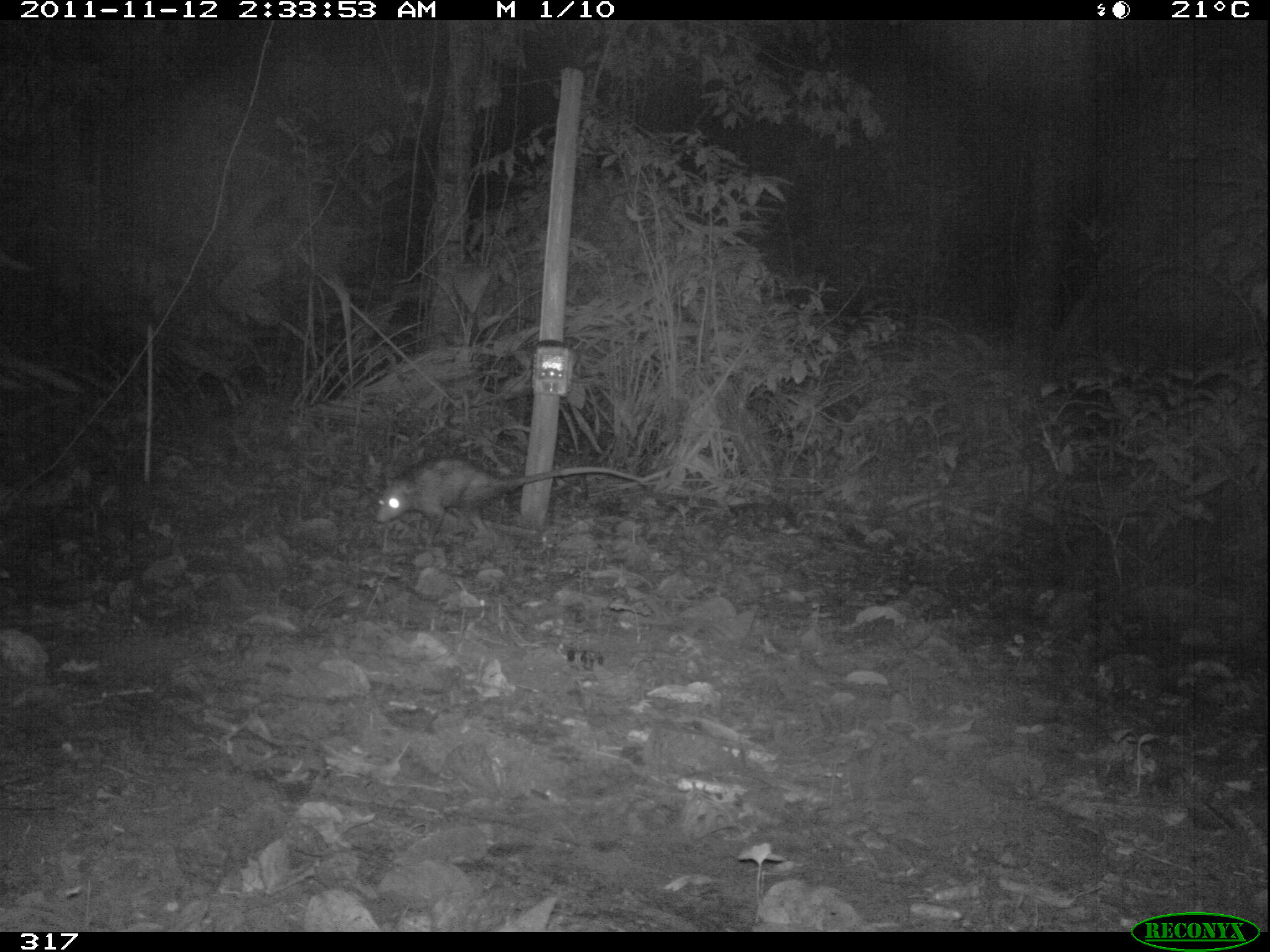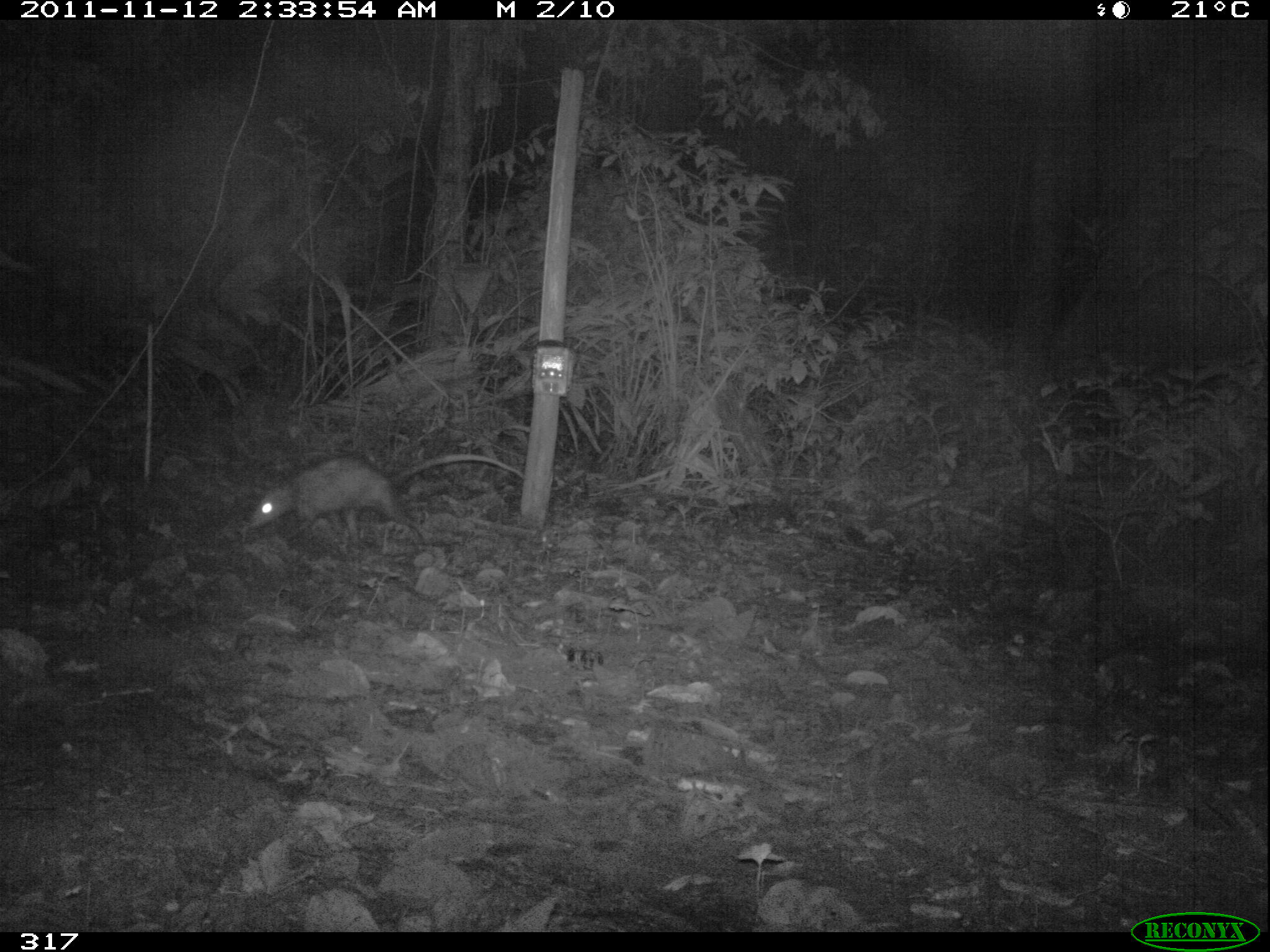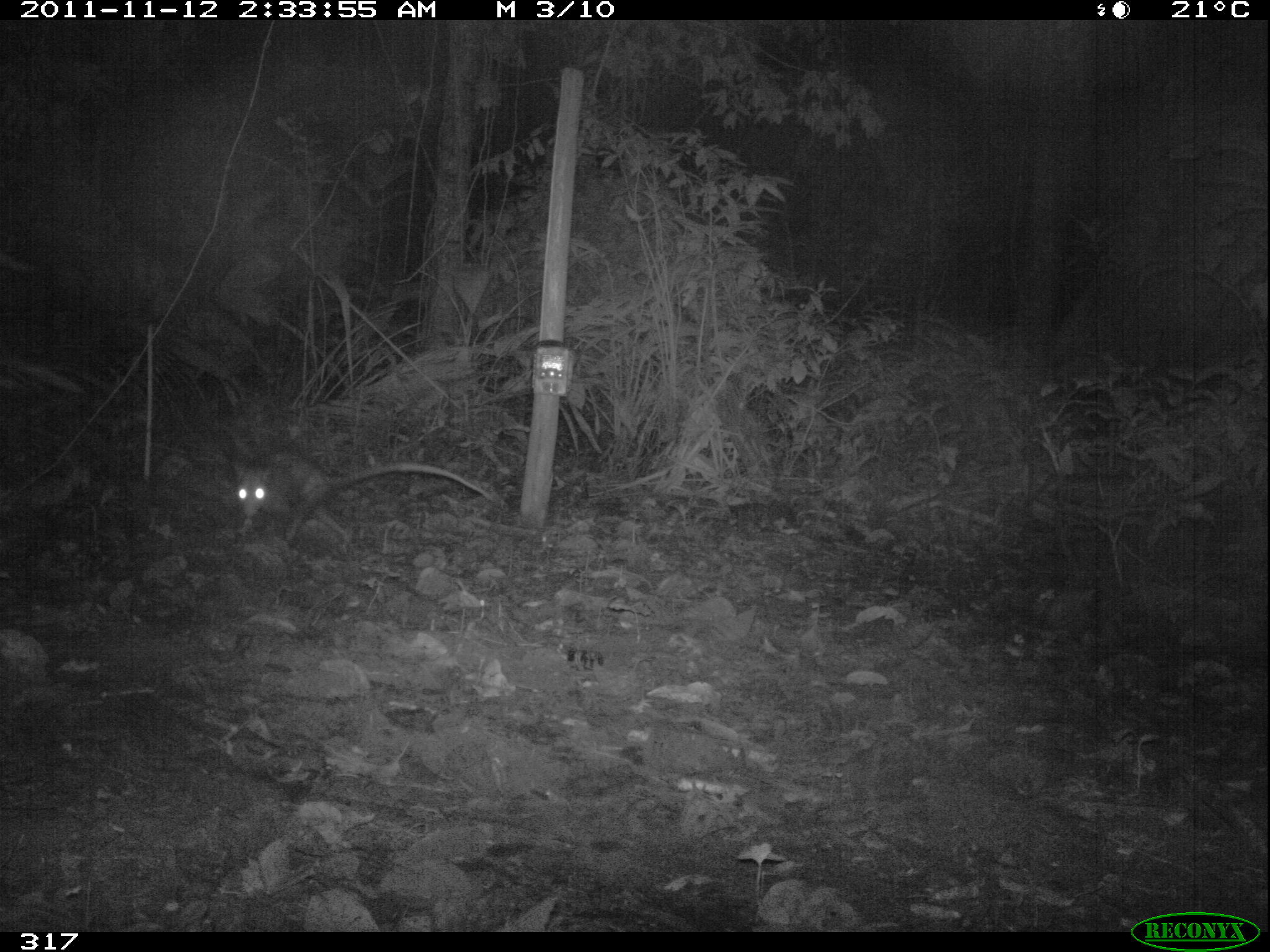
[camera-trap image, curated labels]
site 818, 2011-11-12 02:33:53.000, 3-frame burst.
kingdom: Animalia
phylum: Chordata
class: Mammalia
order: Didelphimorphia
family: Didelphidae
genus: Didelphis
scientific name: Didelphis marsupialis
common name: southern opossum